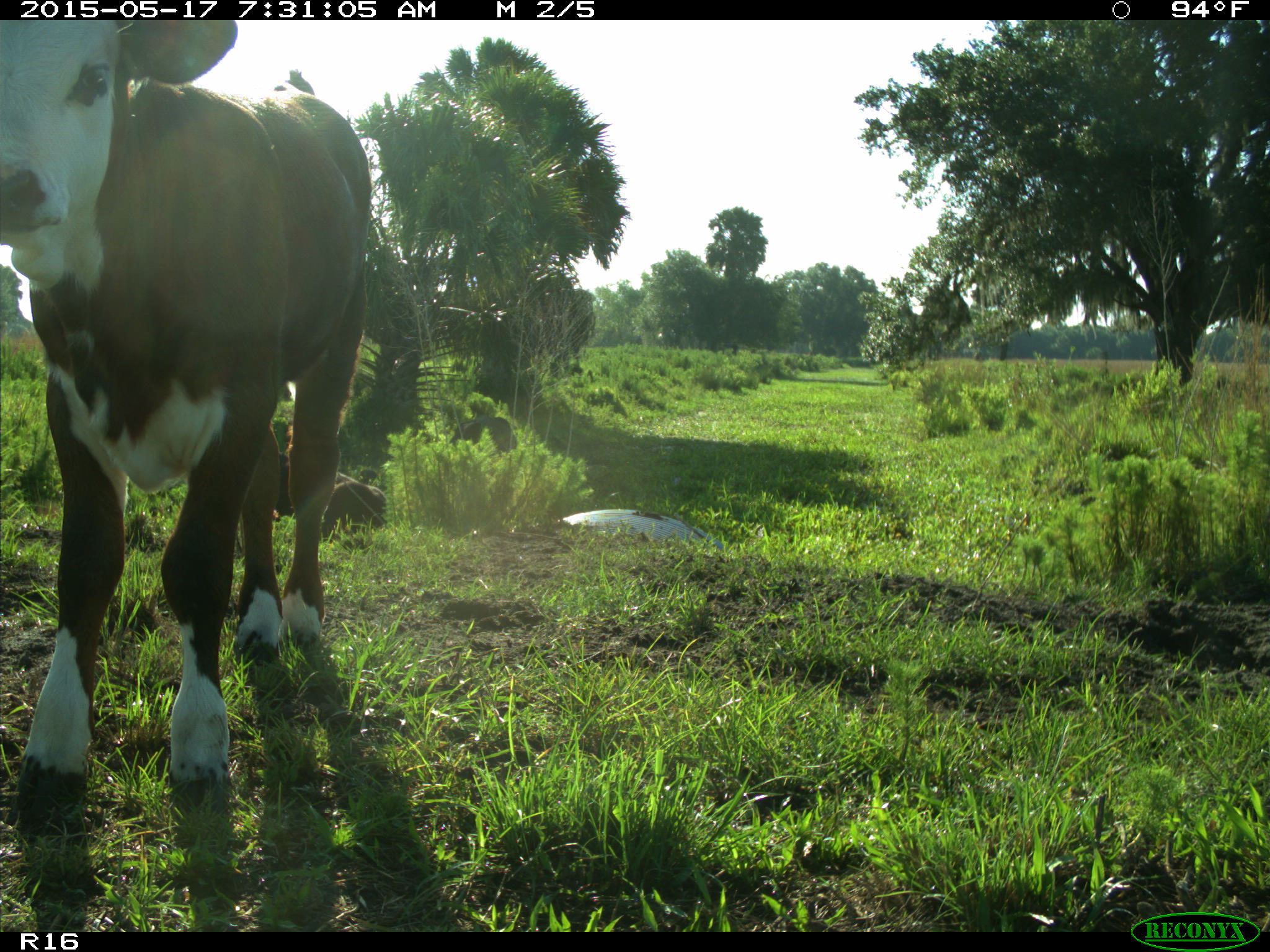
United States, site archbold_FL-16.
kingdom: Animalia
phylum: Chordata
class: Mammalia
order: Artiodactyla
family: Bovidae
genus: Bos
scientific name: Bos taurus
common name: domestic cow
Bos taurus (domestic cow).